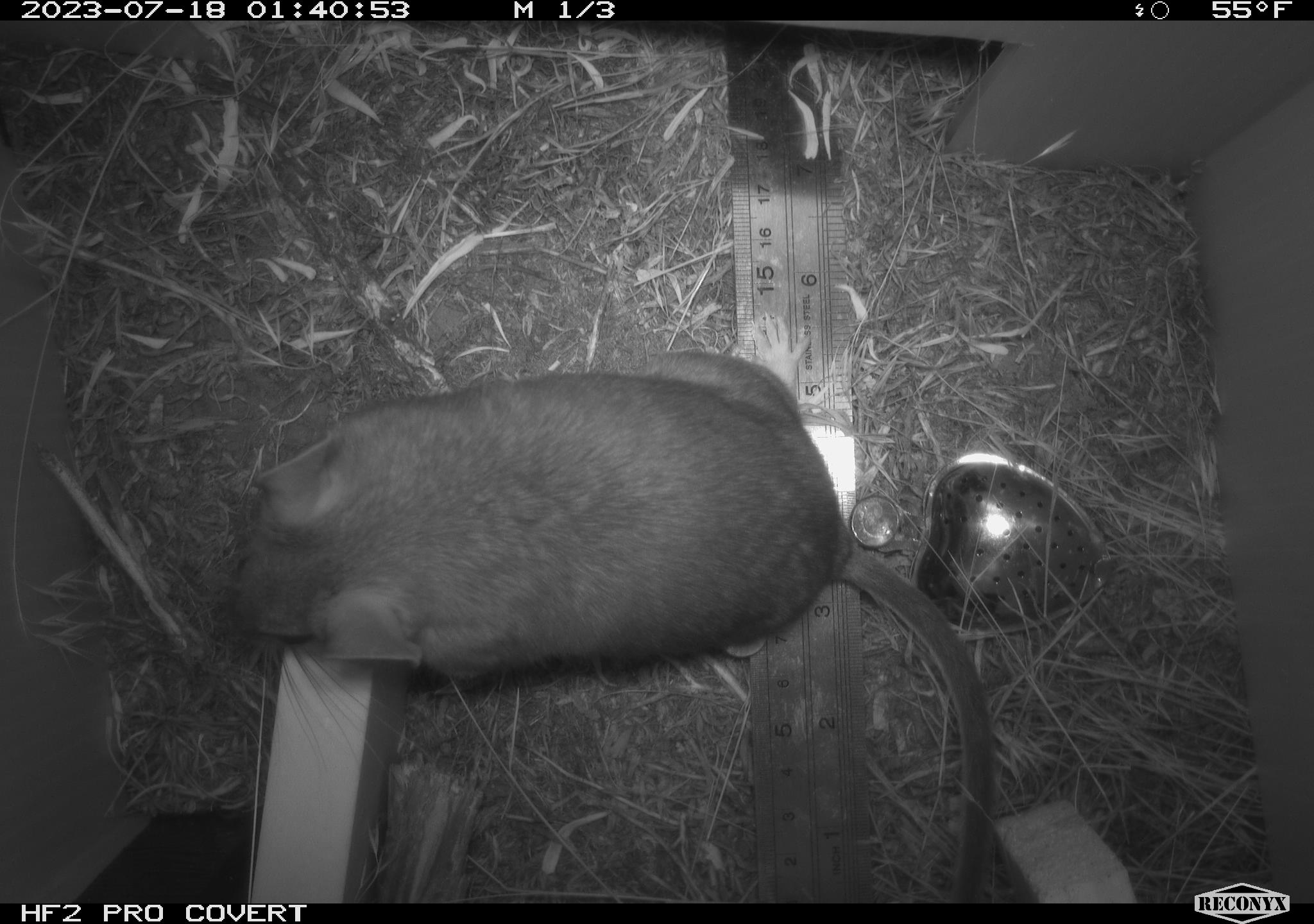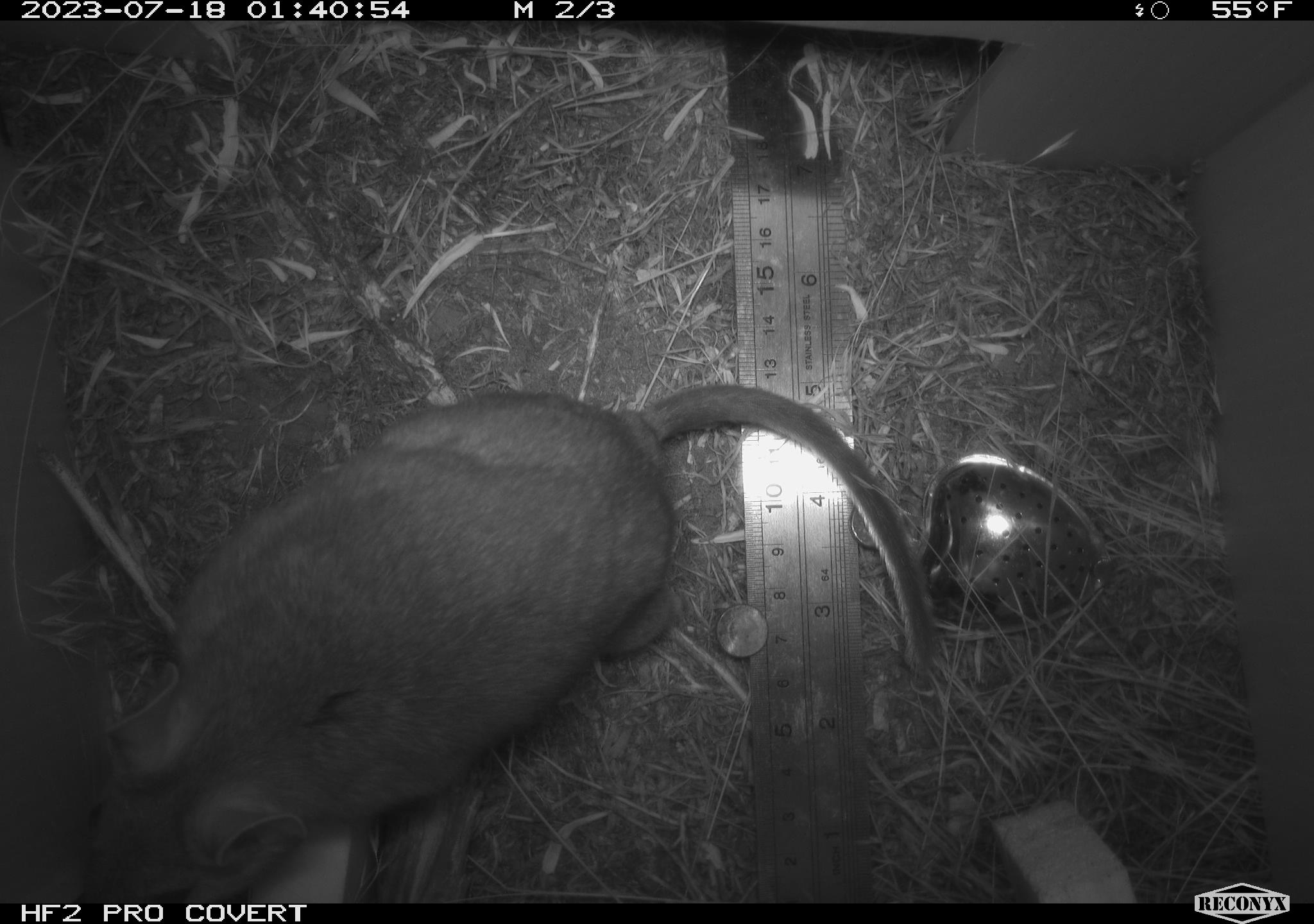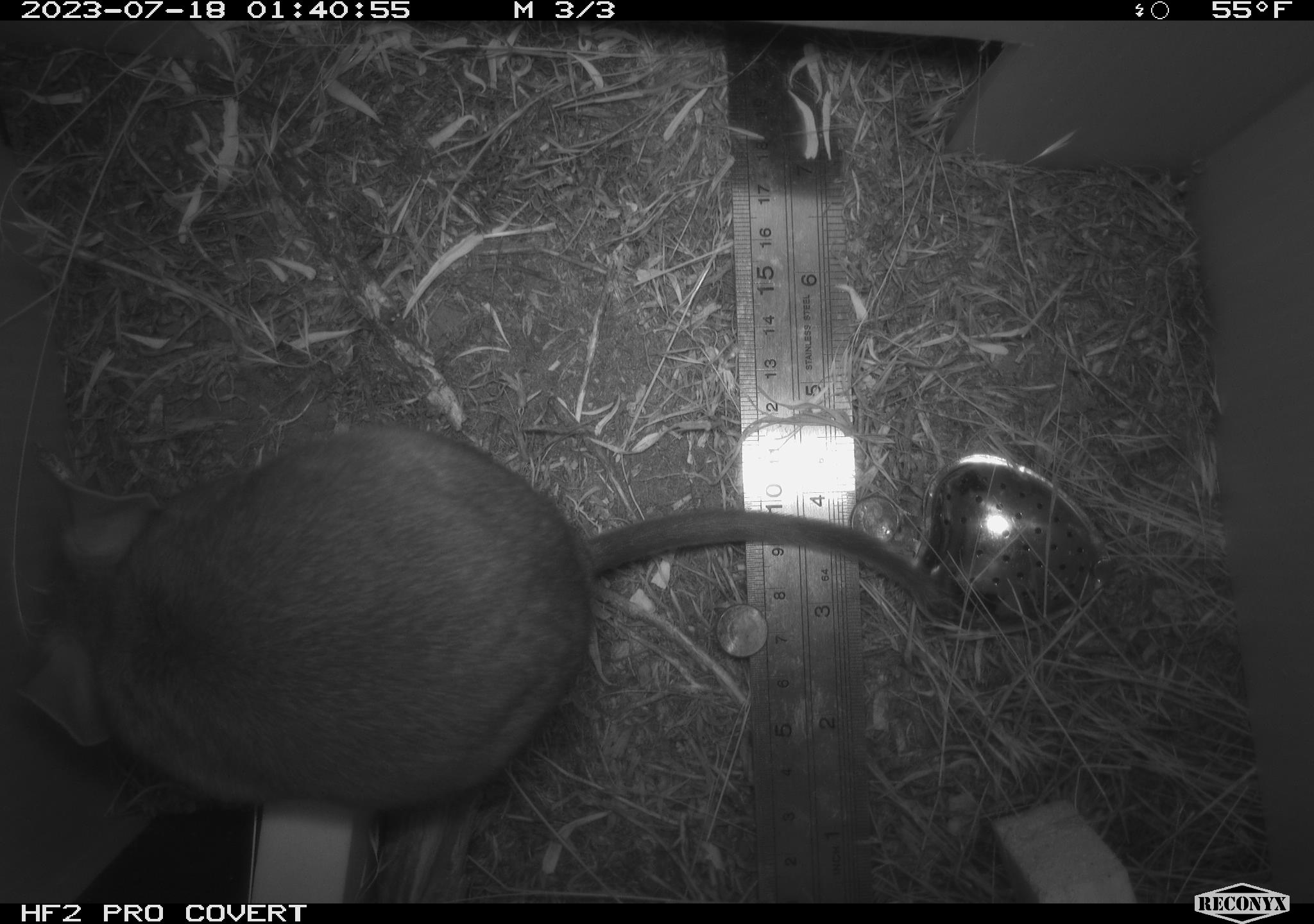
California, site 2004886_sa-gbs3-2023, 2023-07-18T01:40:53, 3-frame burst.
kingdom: Animalia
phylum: Chordata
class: Mammalia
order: Rodentia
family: Cricetidae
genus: Neotoma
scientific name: Neotoma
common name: pack rat or woodrat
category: neotoma species